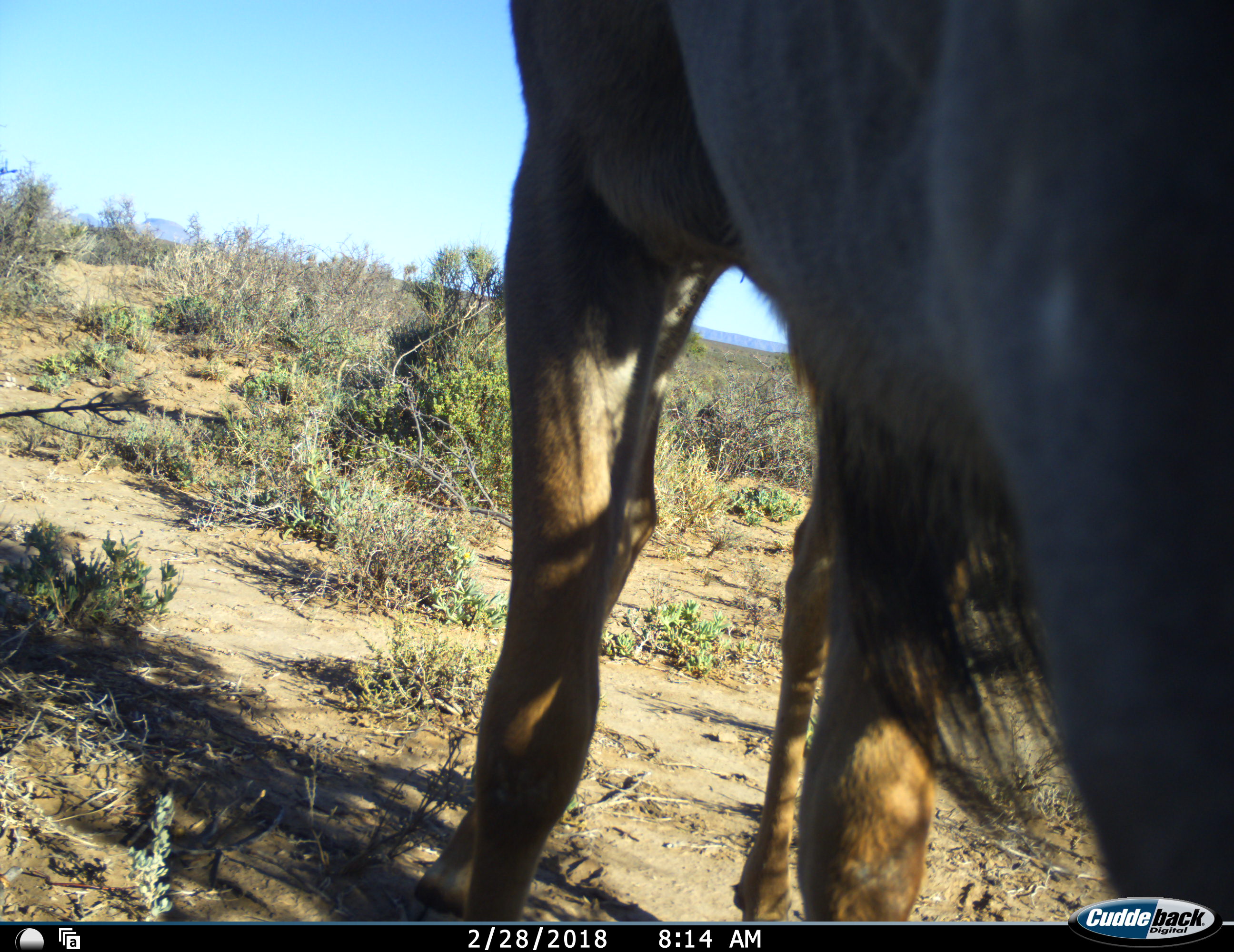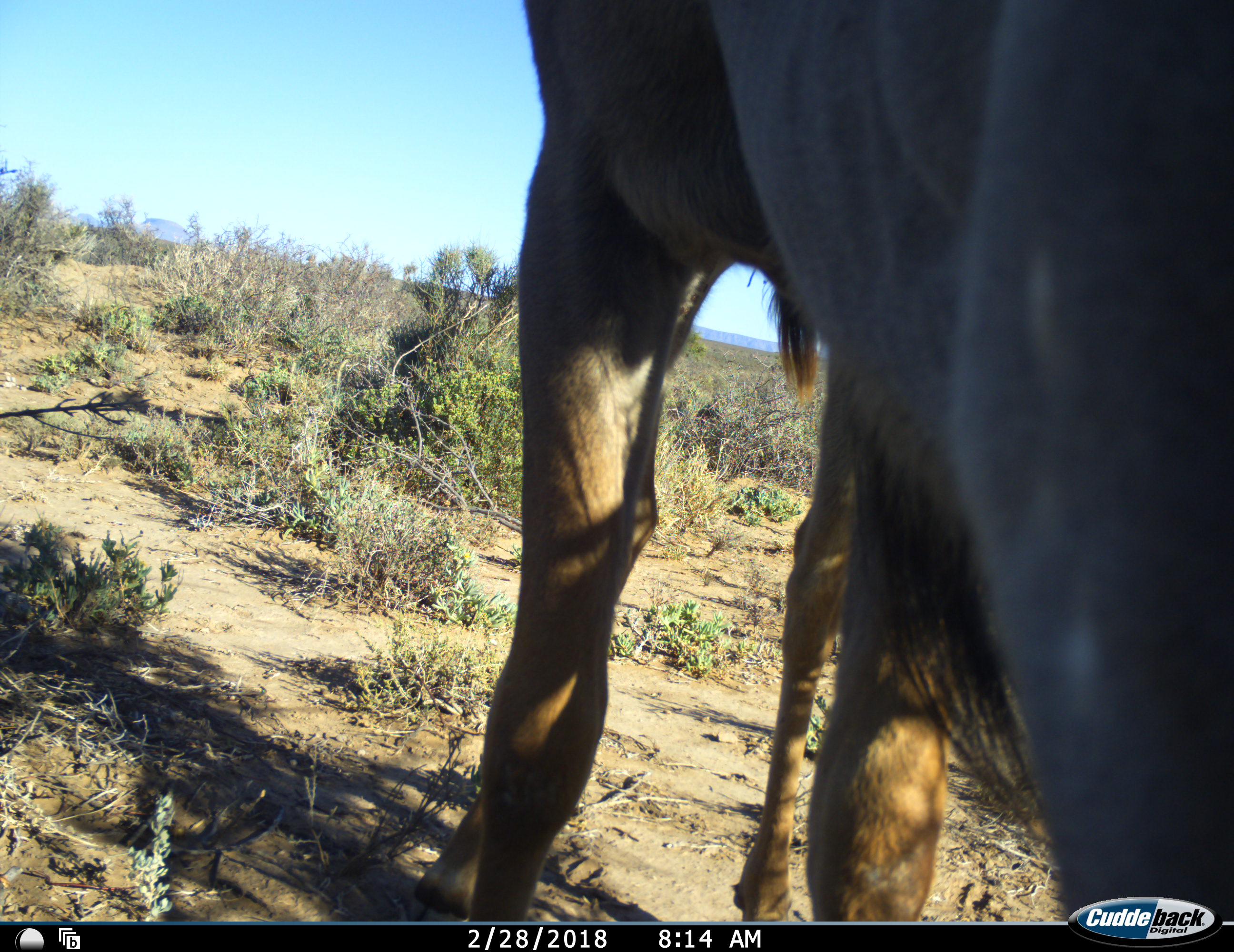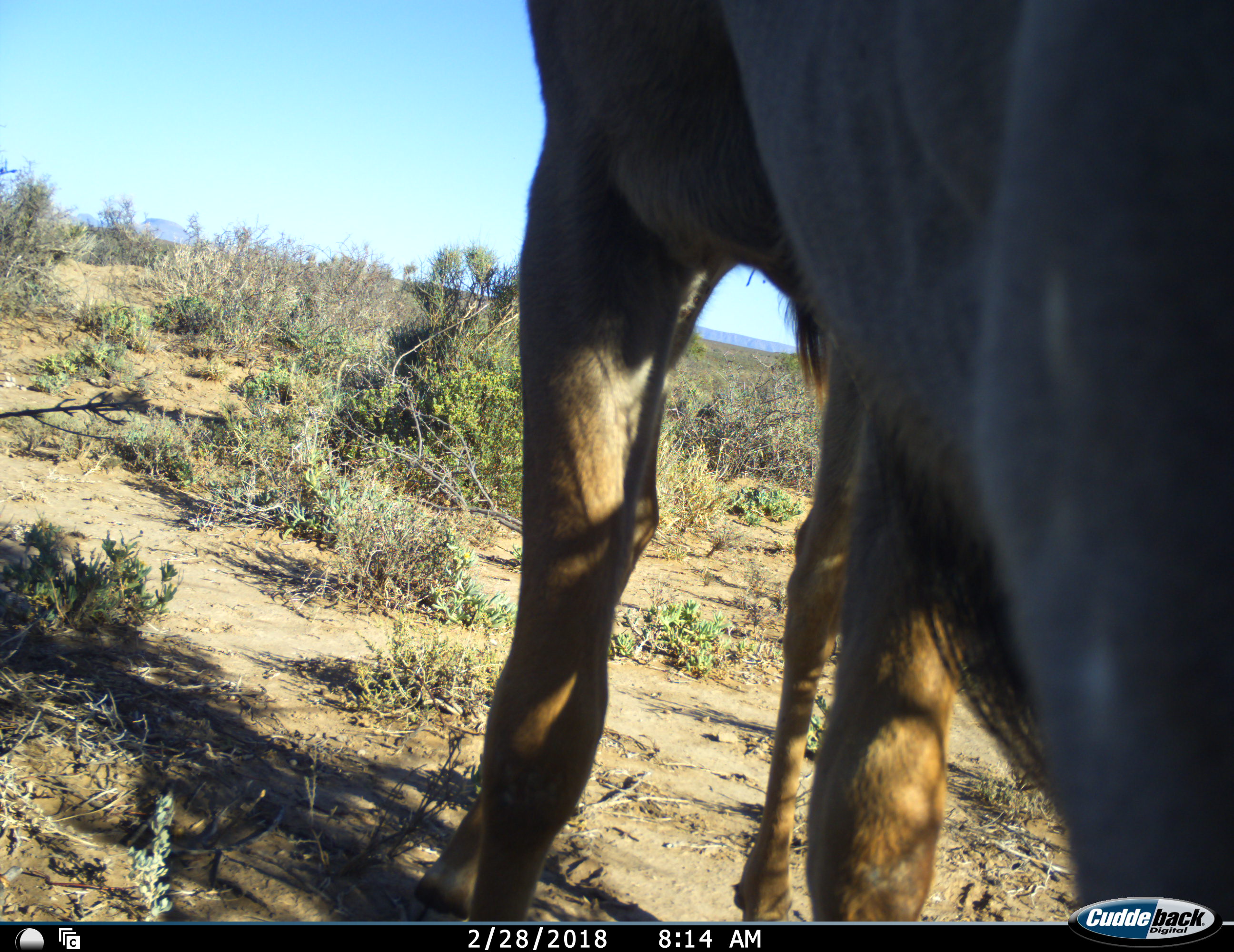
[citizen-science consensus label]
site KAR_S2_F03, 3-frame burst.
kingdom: Animalia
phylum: Chordata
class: Mammalia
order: Artiodactyla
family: Bovidae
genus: Tragelaphus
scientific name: Tragelaphus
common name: kudu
Kudu (Tragelaphus), count 1. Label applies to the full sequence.